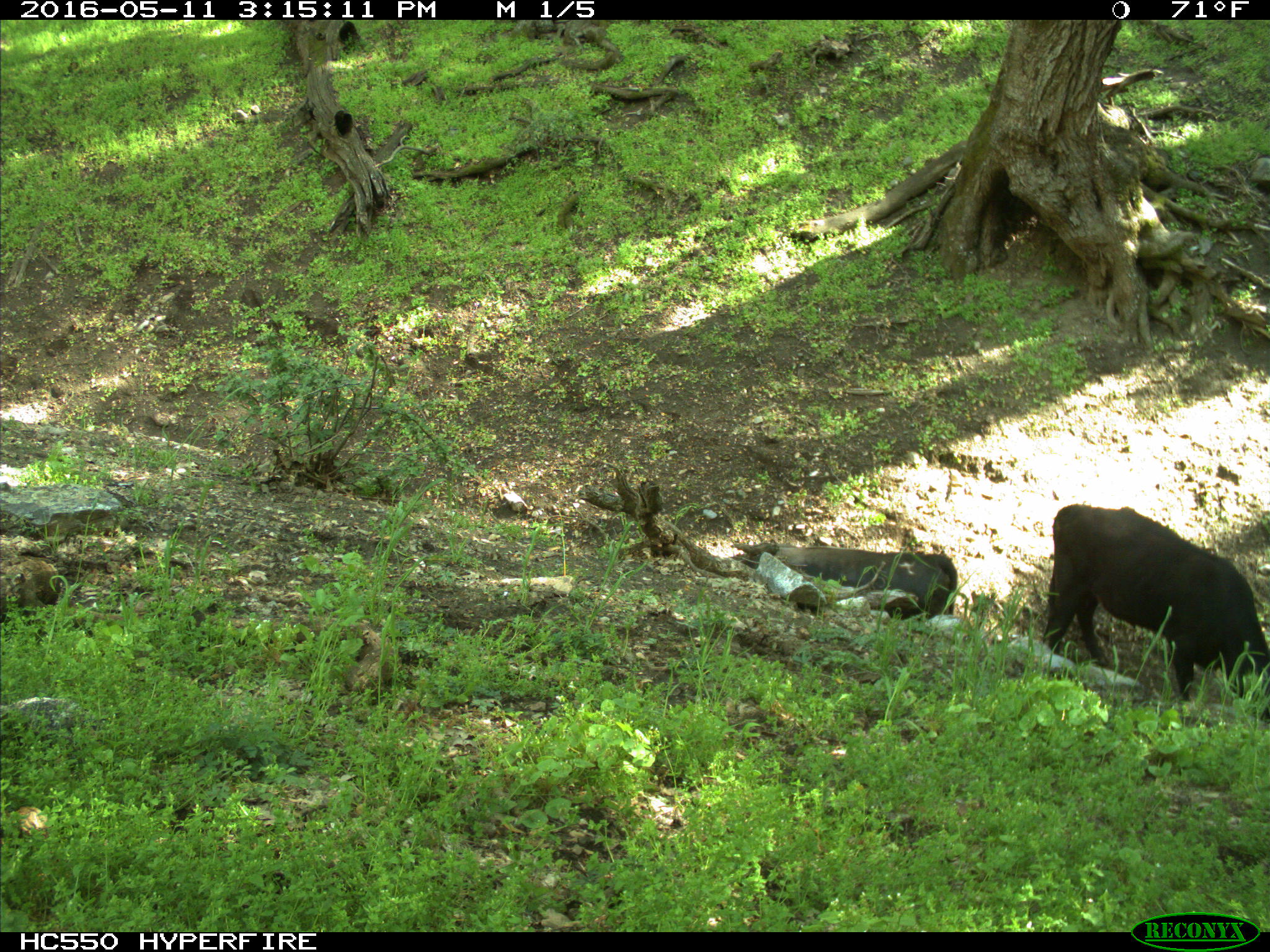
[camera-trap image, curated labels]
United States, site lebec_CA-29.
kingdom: Animalia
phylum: Chordata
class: Mammalia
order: Artiodactyla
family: Bovidae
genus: Bos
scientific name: Bos taurus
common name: domestic cow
Bos taurus (domestic cow).